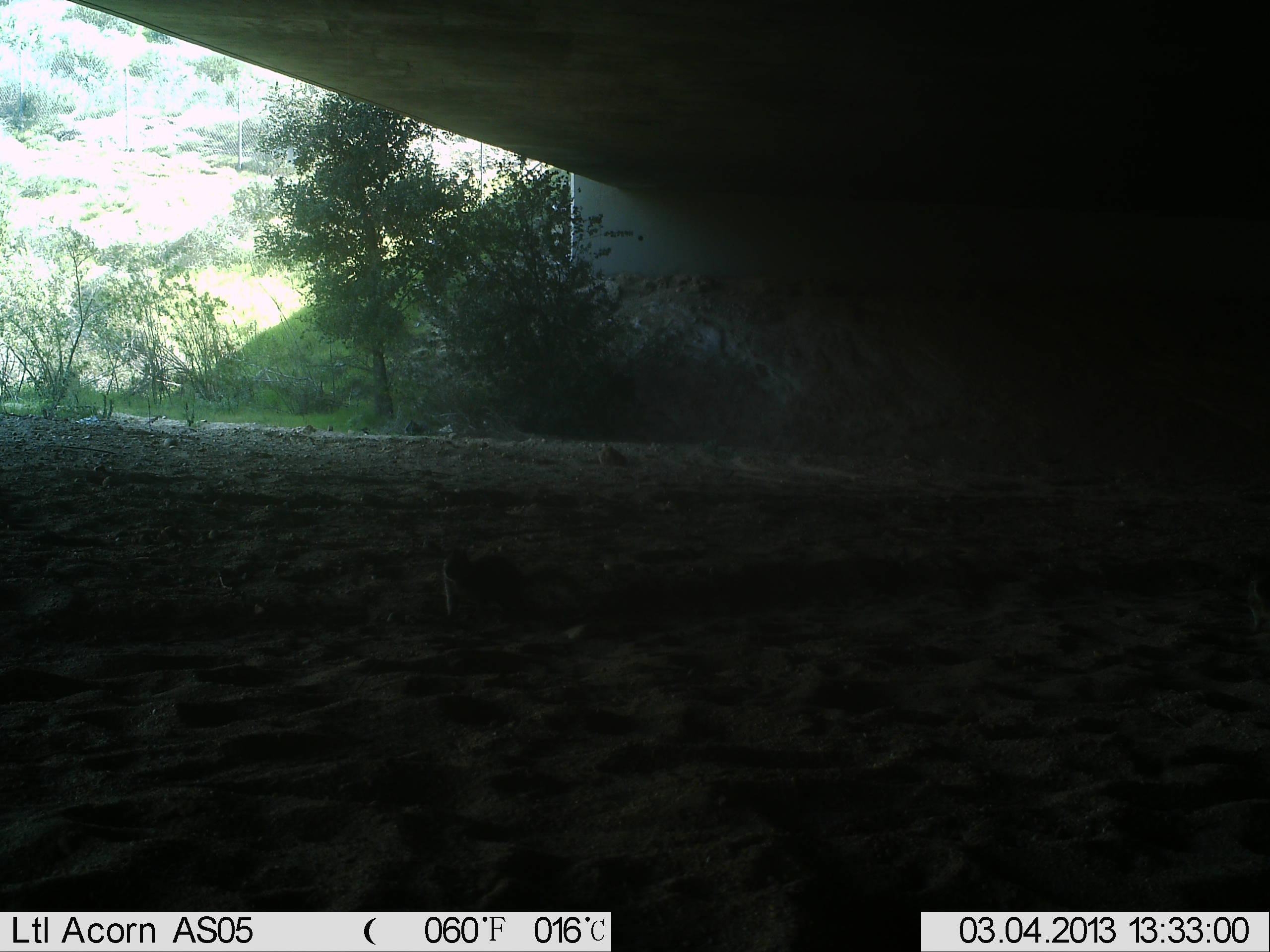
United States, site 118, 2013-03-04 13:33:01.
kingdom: Animalia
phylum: Chordata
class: Mammalia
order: Rodentia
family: Sciuridae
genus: Sciurus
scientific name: Sciurus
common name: squirrel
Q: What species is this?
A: Squirrel (Sciurus).